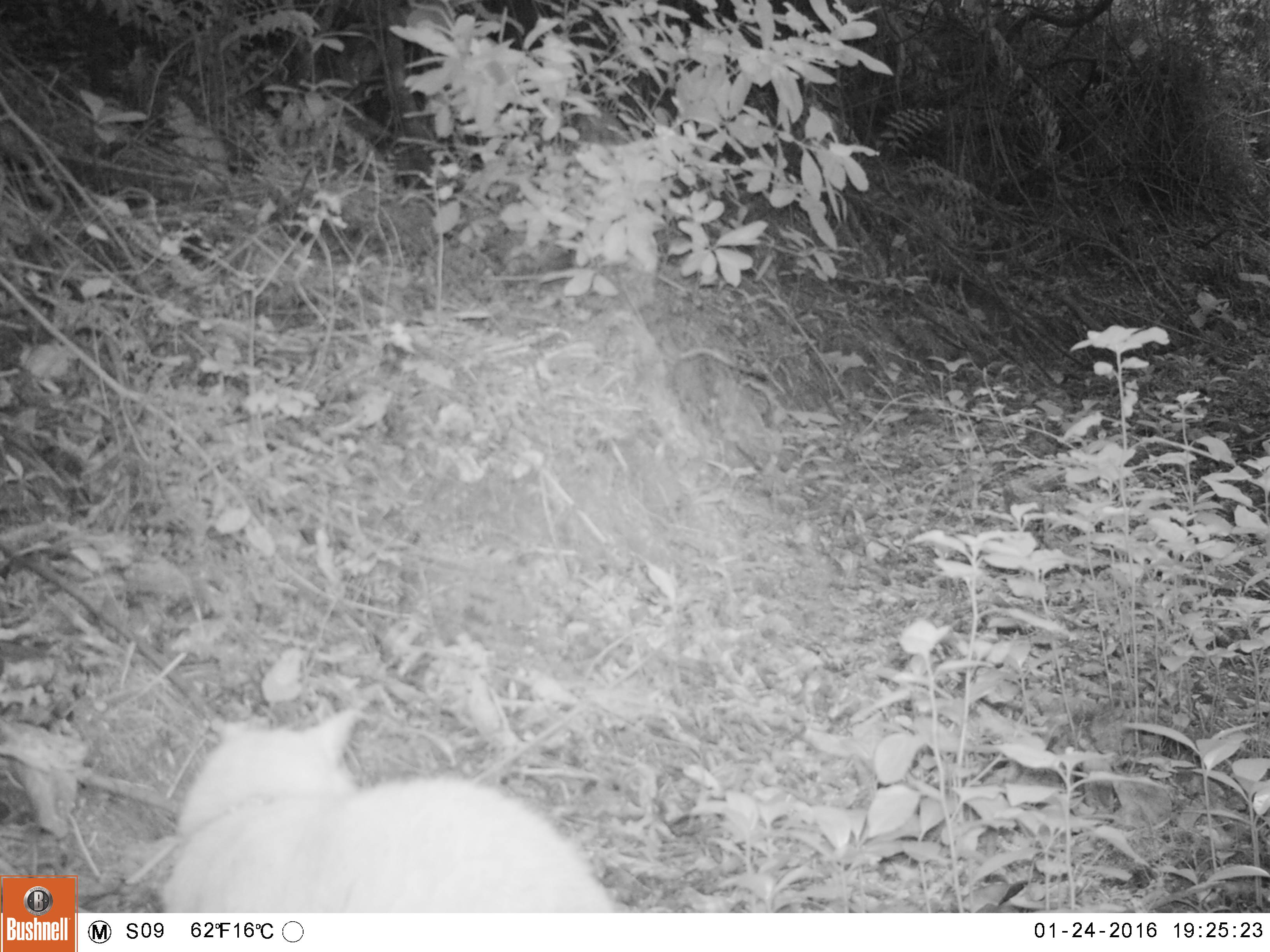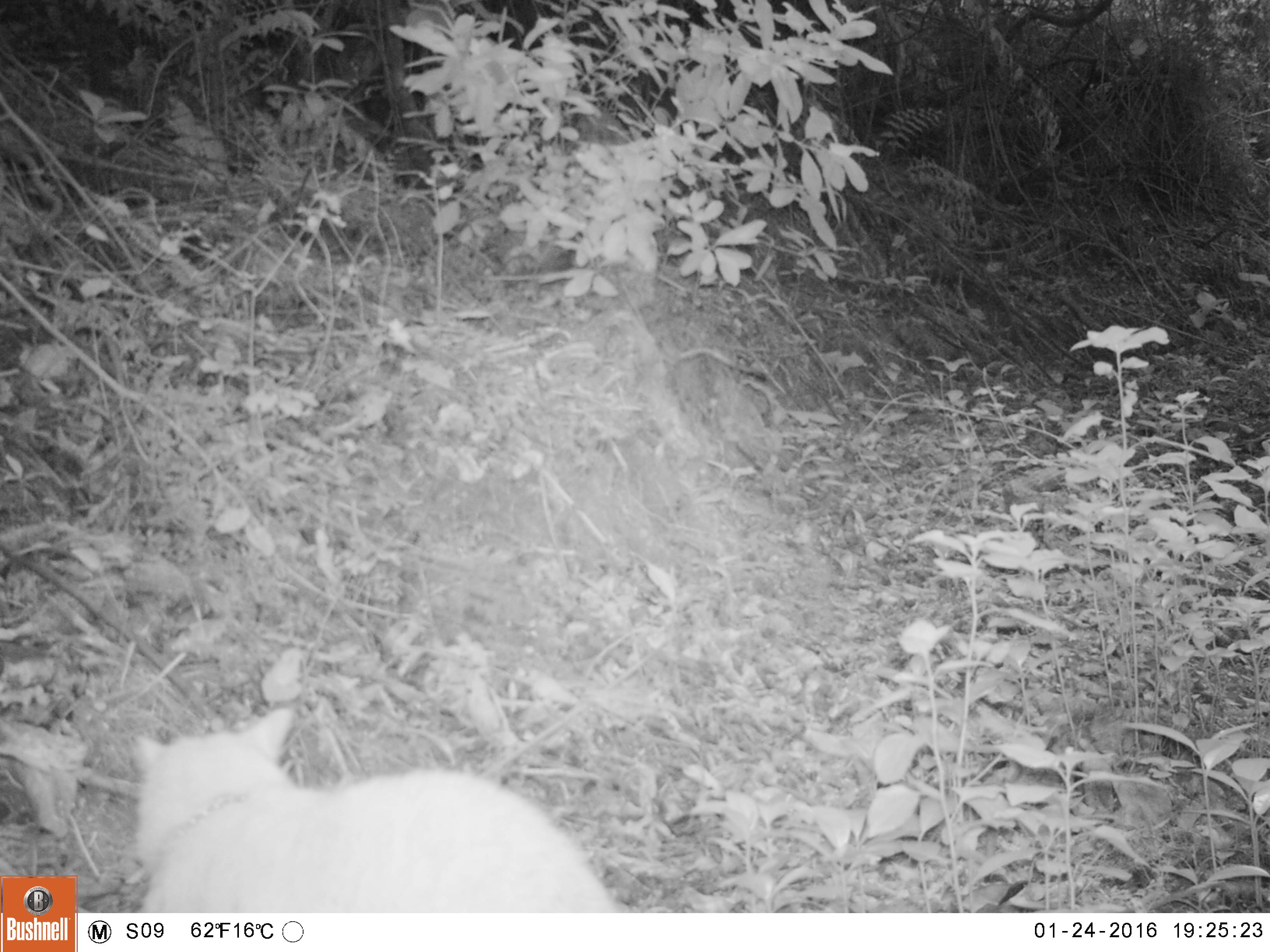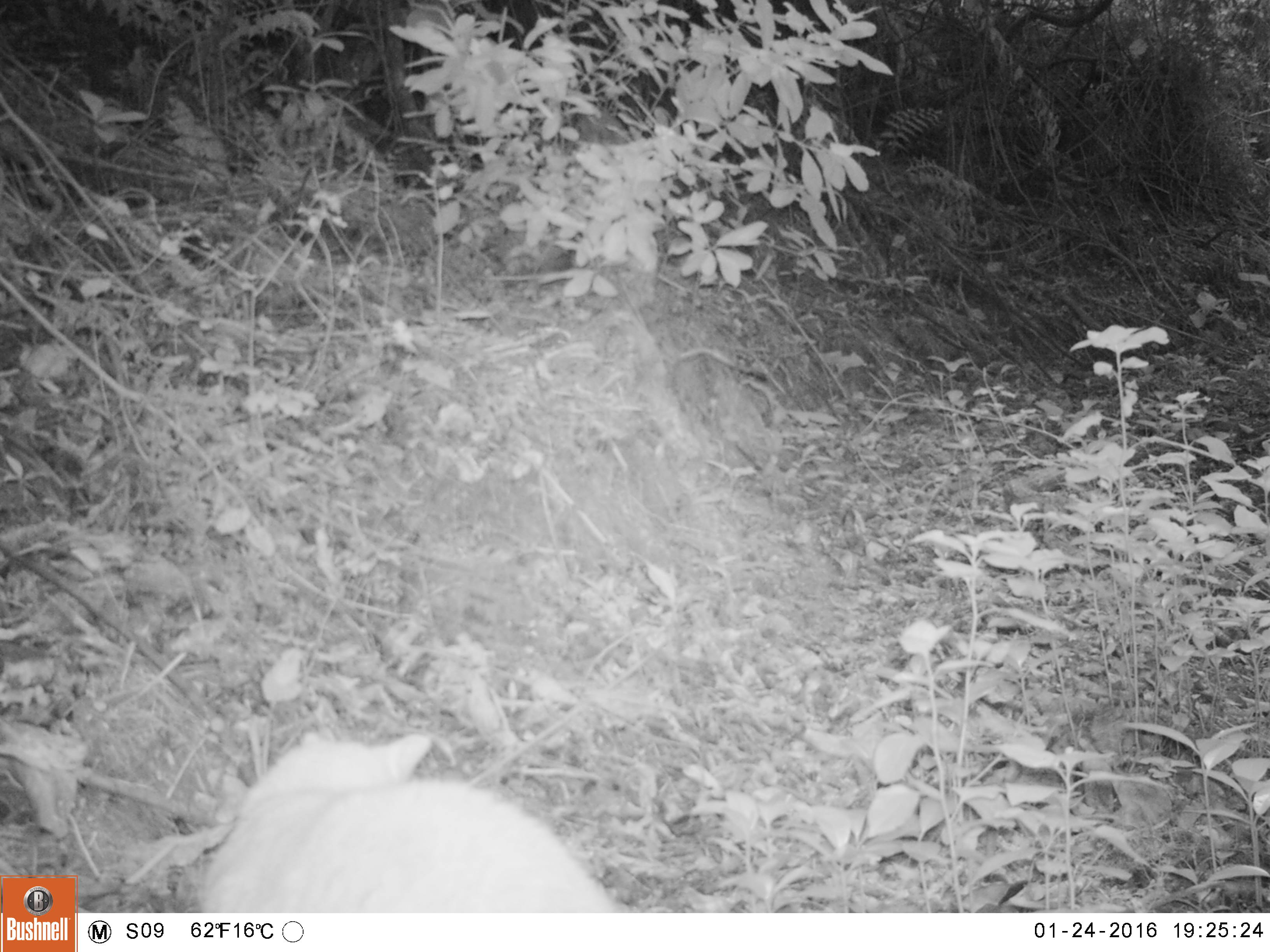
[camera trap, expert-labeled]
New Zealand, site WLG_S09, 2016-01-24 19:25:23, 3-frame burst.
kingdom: Animalia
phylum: Chordata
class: Mammalia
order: Carnivora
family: Felidae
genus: Felis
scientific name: Felis catus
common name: domestic cat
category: cat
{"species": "cat (domestic cat) (Felis catus)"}